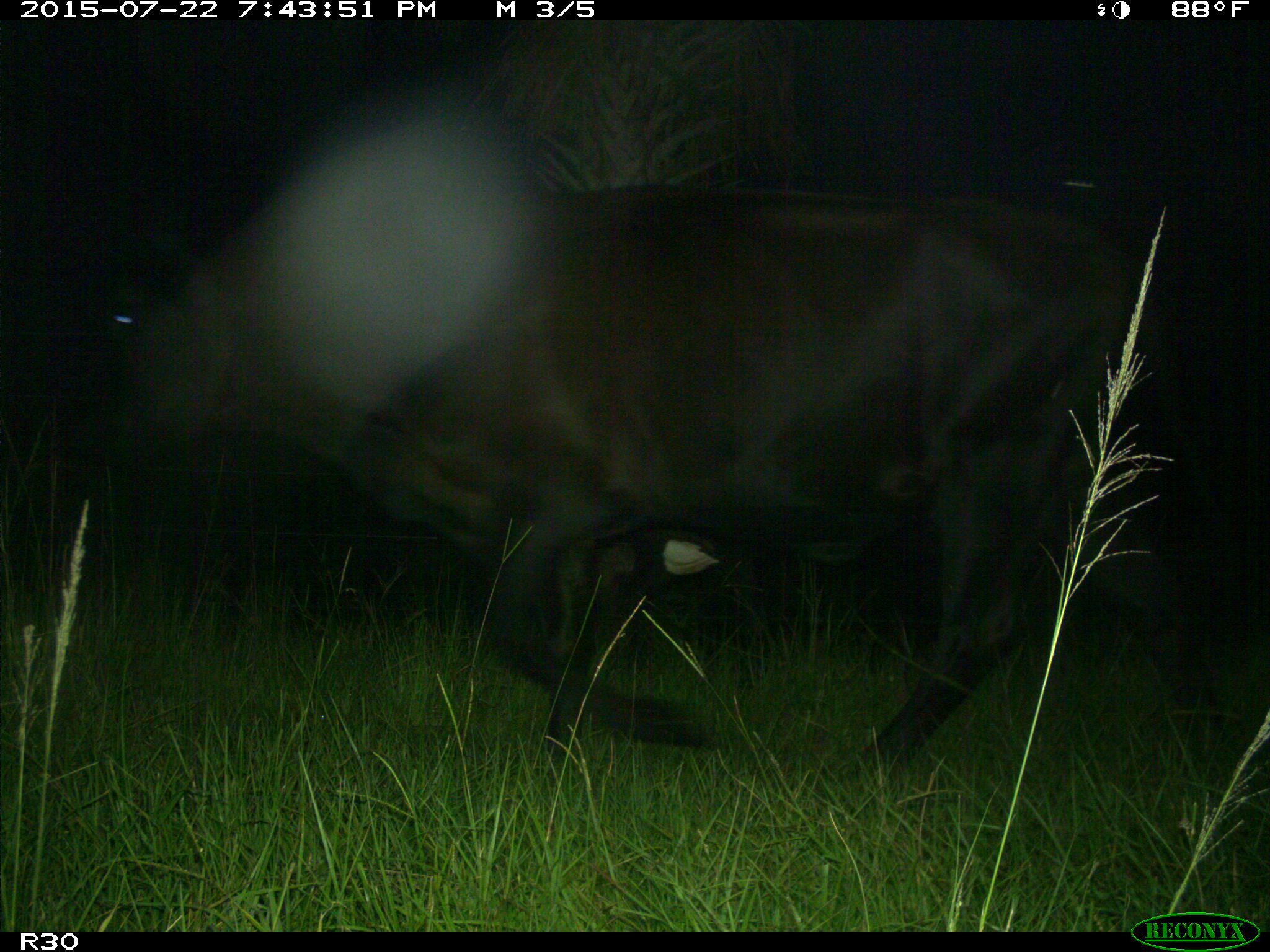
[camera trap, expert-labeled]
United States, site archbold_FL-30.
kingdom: Animalia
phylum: Chordata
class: Mammalia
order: Artiodactyla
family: Bovidae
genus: Bos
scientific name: Bos taurus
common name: domestic cow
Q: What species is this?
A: Bos taurus (domestic cow).